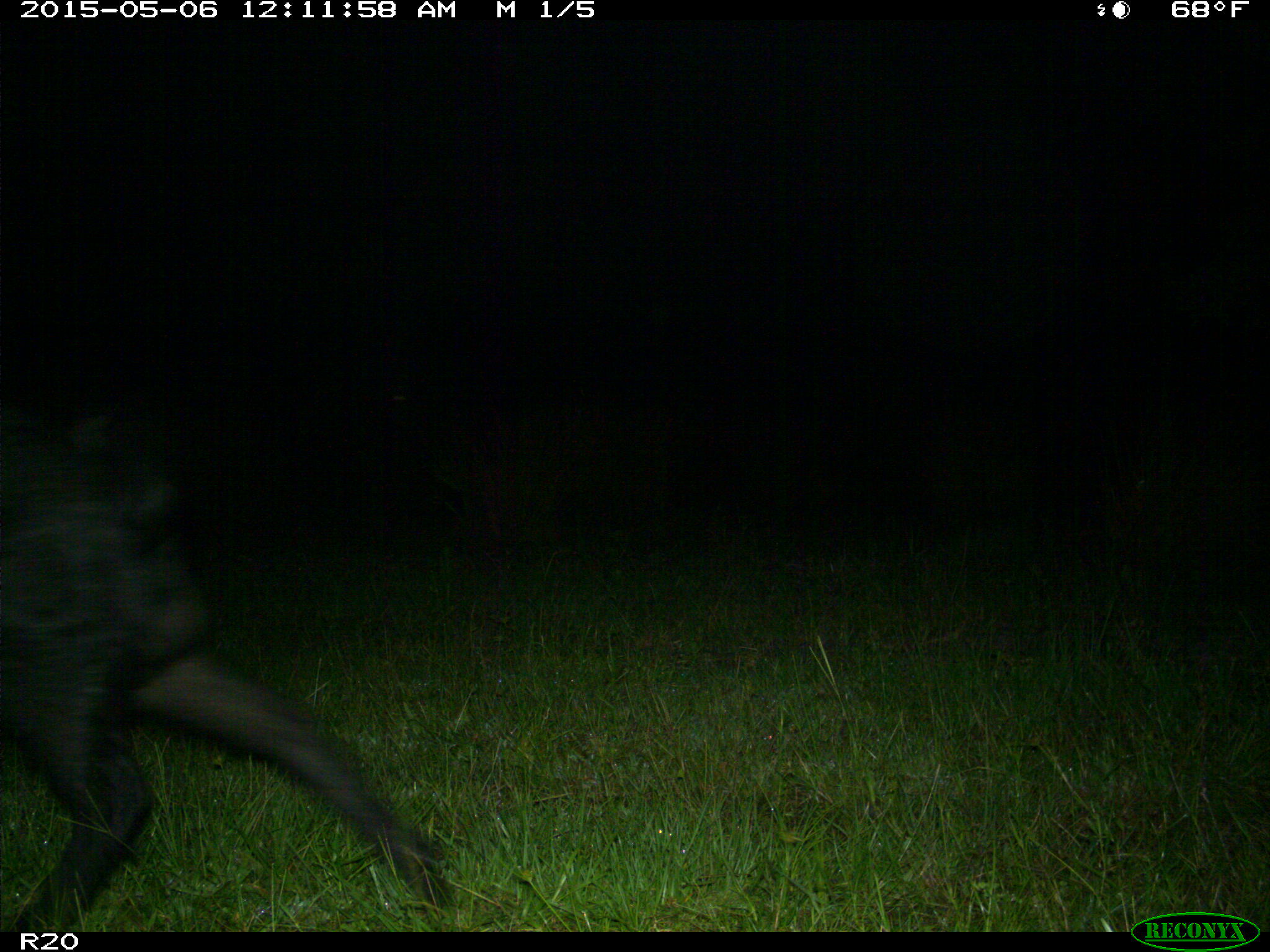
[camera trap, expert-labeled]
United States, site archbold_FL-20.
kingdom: Animalia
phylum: Chordata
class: Mammalia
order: Artiodactyla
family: Suidae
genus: Sus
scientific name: Sus scrofa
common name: wild boar